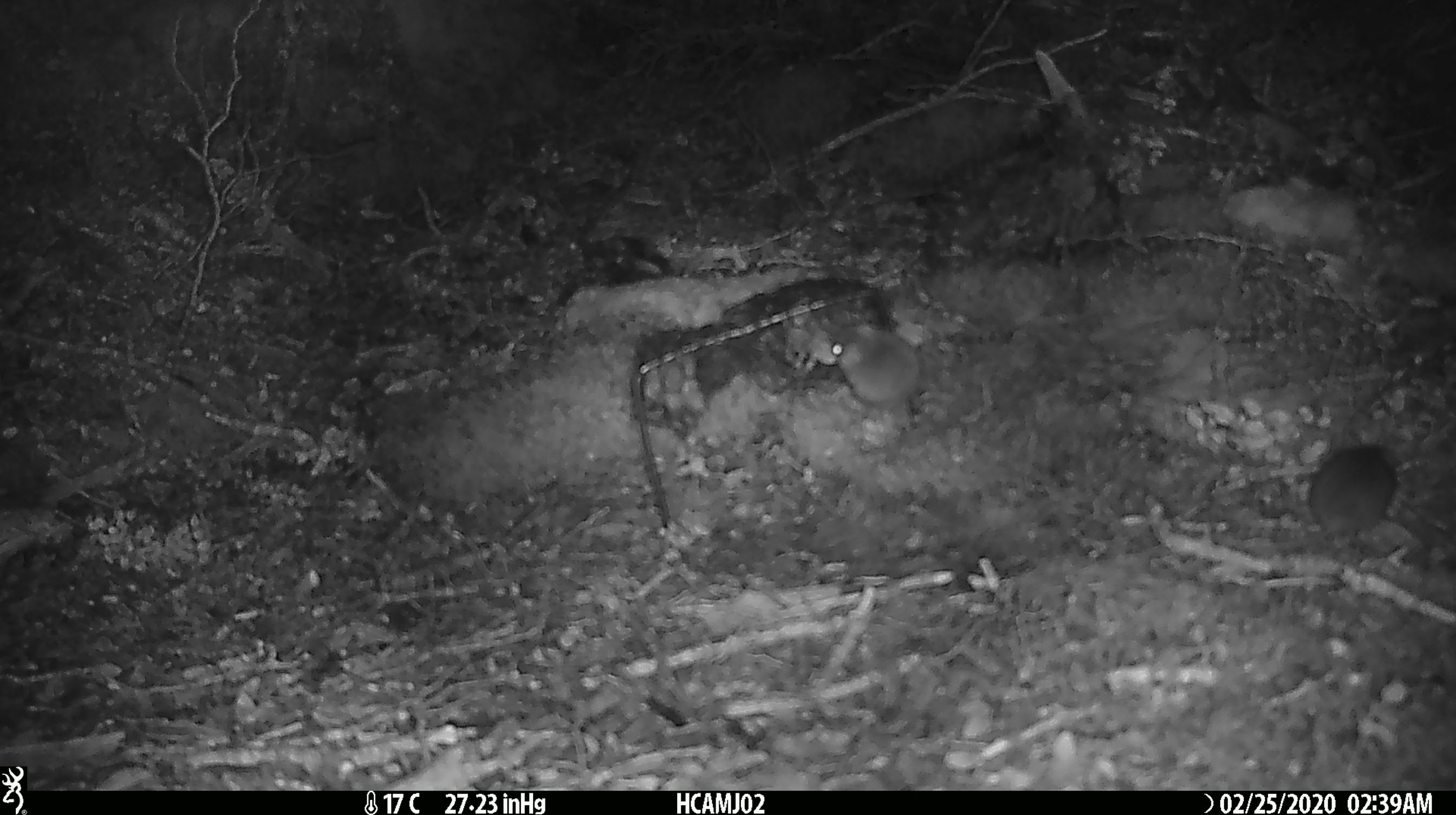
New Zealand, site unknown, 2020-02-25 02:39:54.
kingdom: Animalia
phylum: Chordata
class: Mammalia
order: Rodentia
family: Muridae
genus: Mus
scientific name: Mus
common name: mouse